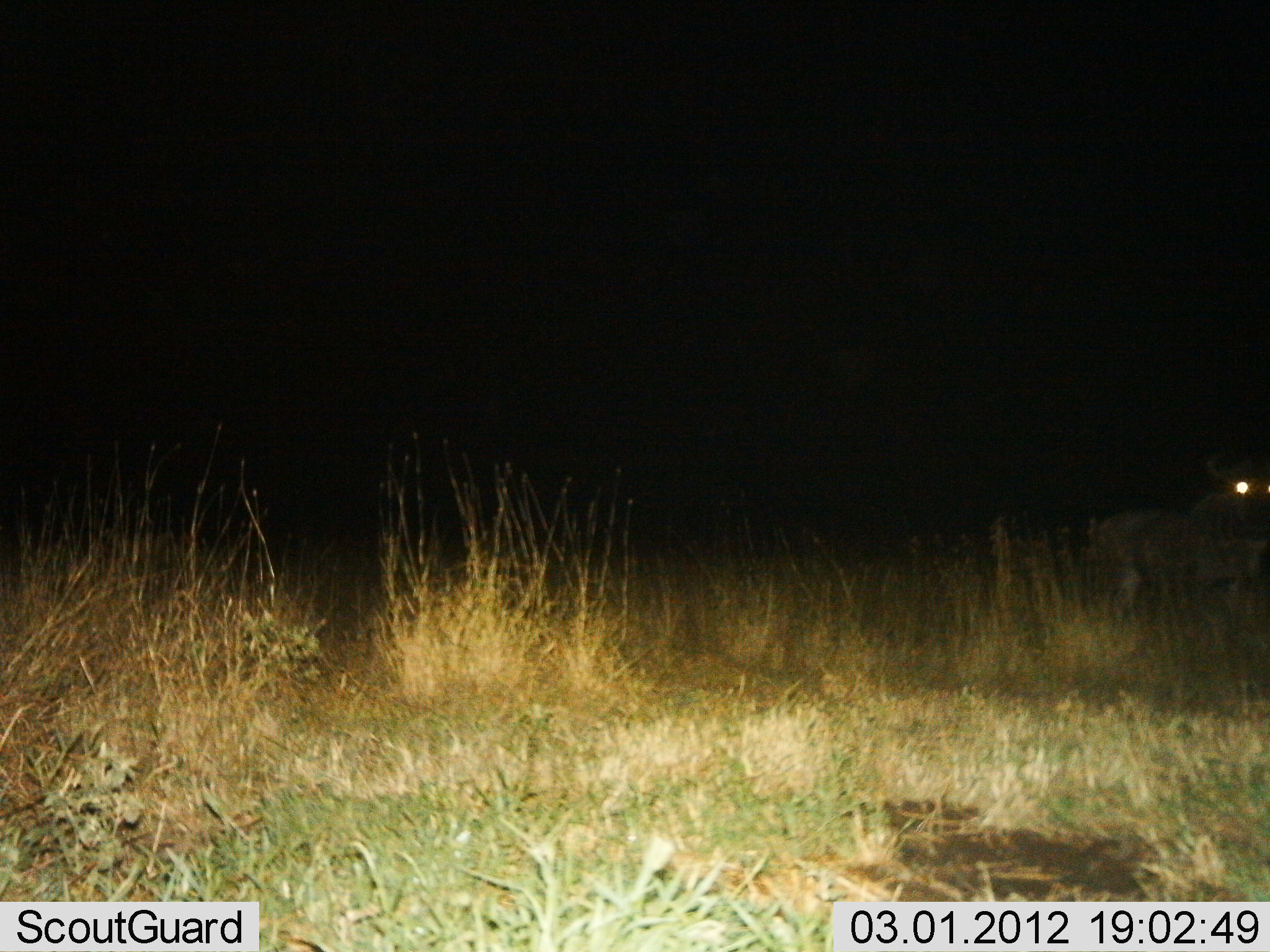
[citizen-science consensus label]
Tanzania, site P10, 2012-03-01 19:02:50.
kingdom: Animalia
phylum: Chordata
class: Mammalia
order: Artiodactyla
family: Bovidae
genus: Connochaetes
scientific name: Connochaetes taurinus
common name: blue wildebeest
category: wildebeest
Wildebeest (blue wildebeest) (Connochaetes taurinus), count 1. Behavior (volunteer vote fractions): standing 79%, resting 7%, moving 14%, interacting 0%. Young present (vote fraction): 0%. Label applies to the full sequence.